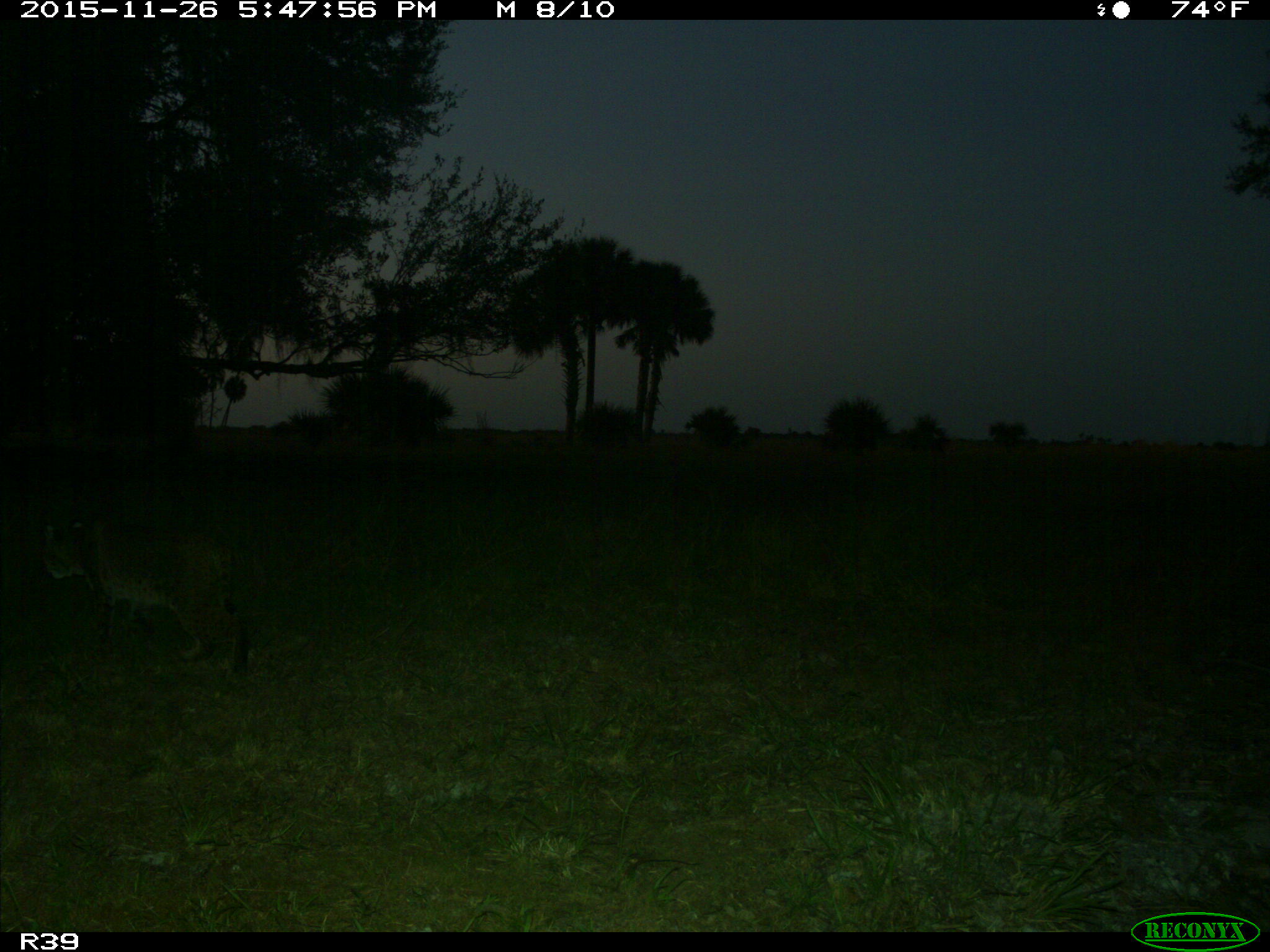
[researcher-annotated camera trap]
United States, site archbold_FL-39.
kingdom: Animalia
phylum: Chordata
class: Mammalia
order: Carnivora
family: Felidae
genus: Lynx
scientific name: Lynx rufus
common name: bobcat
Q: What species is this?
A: Lynx rufus (bobcat).